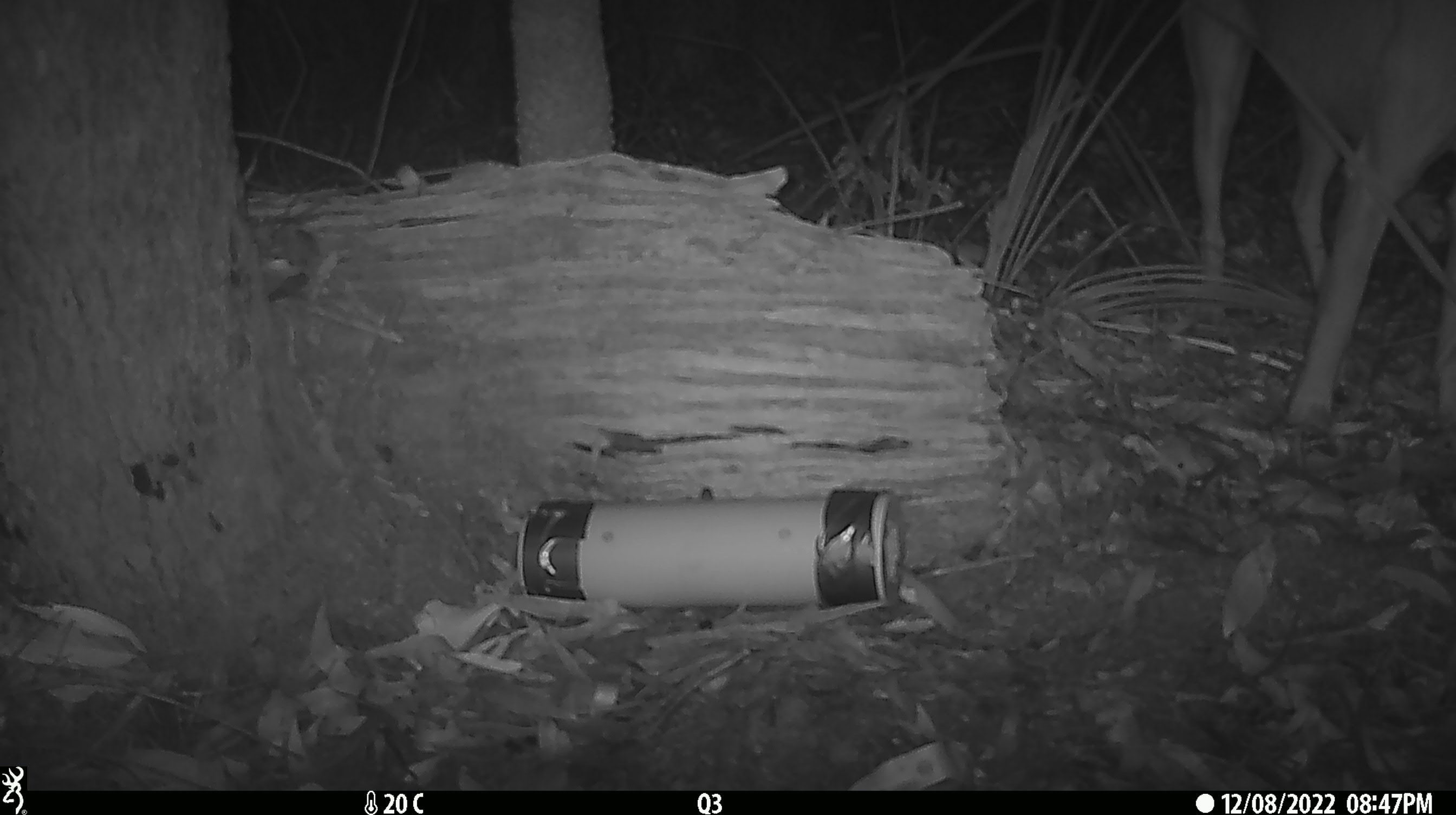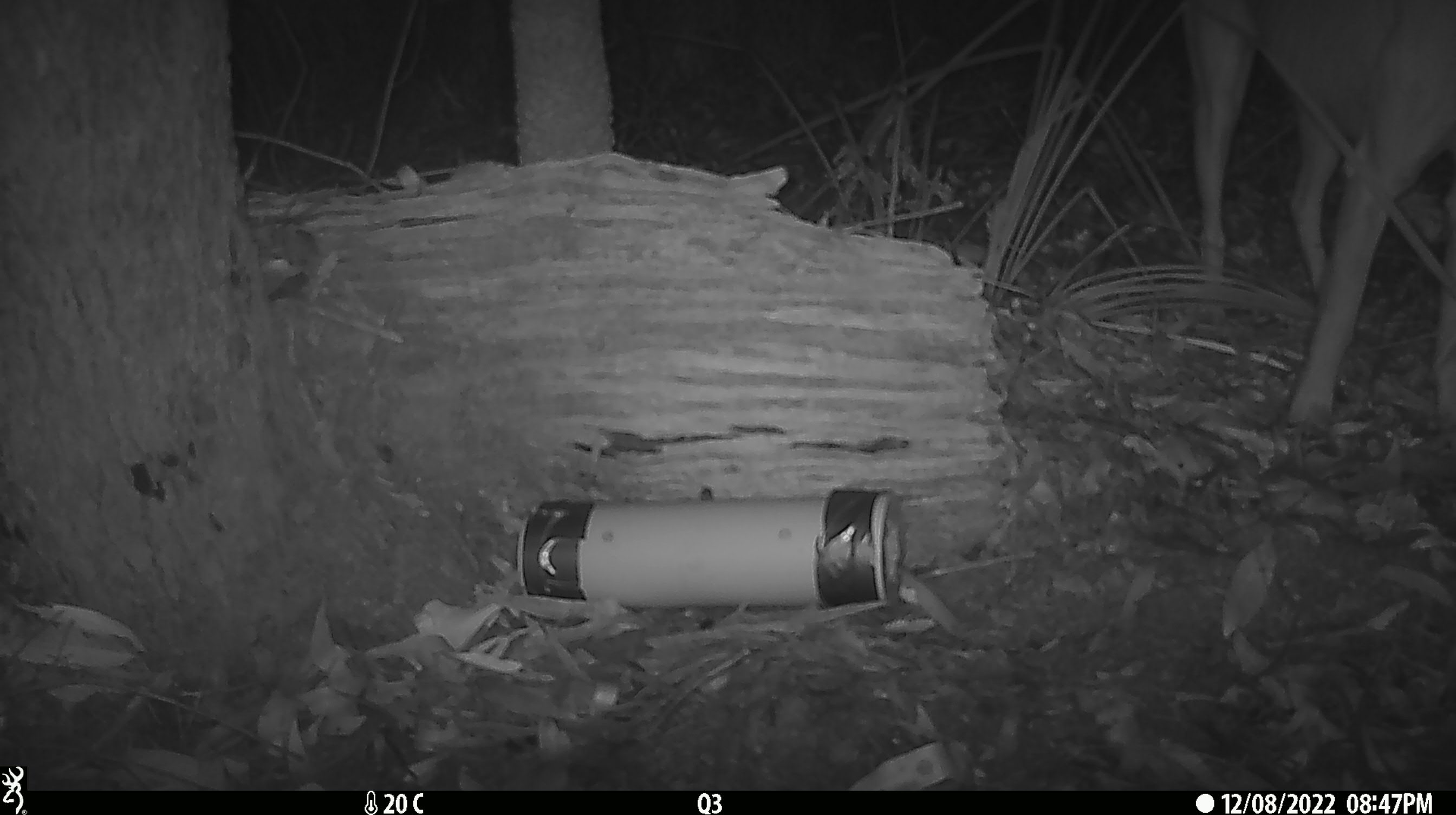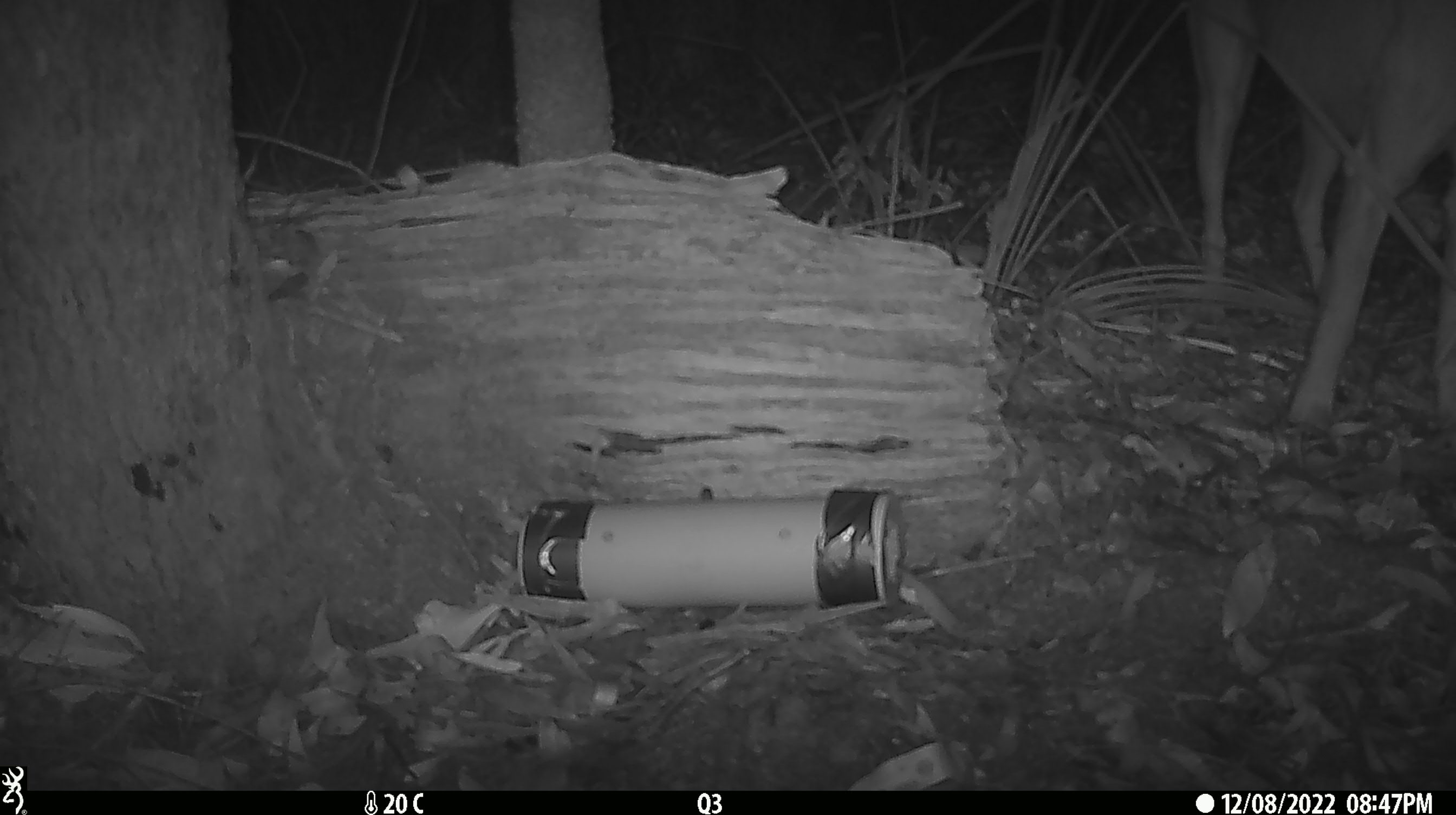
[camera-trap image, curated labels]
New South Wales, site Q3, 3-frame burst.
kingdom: Animalia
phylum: Chordata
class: Mammalia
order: Carnivora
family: Canidae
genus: Canis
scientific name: Canis familiaris dingo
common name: dingo